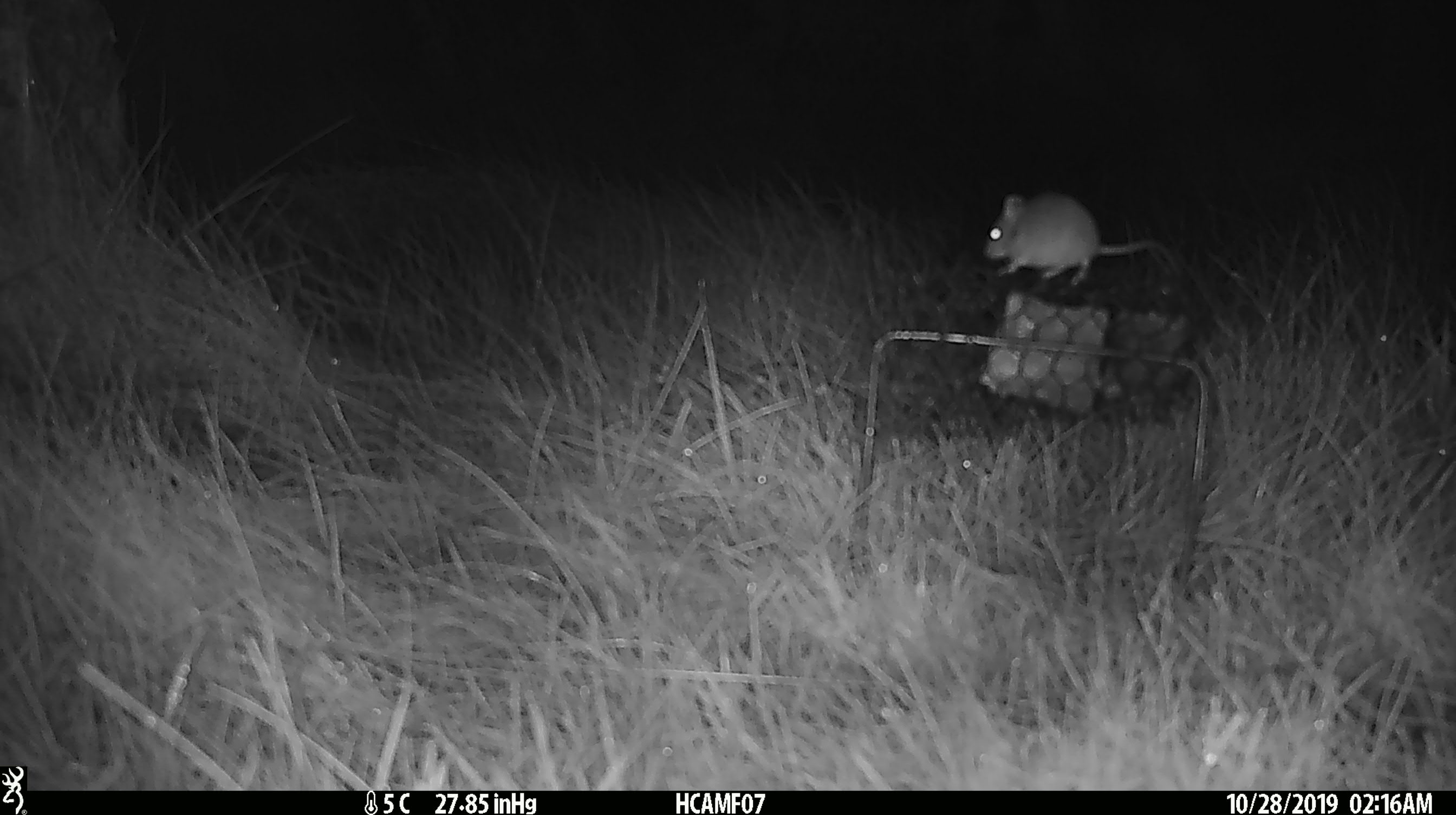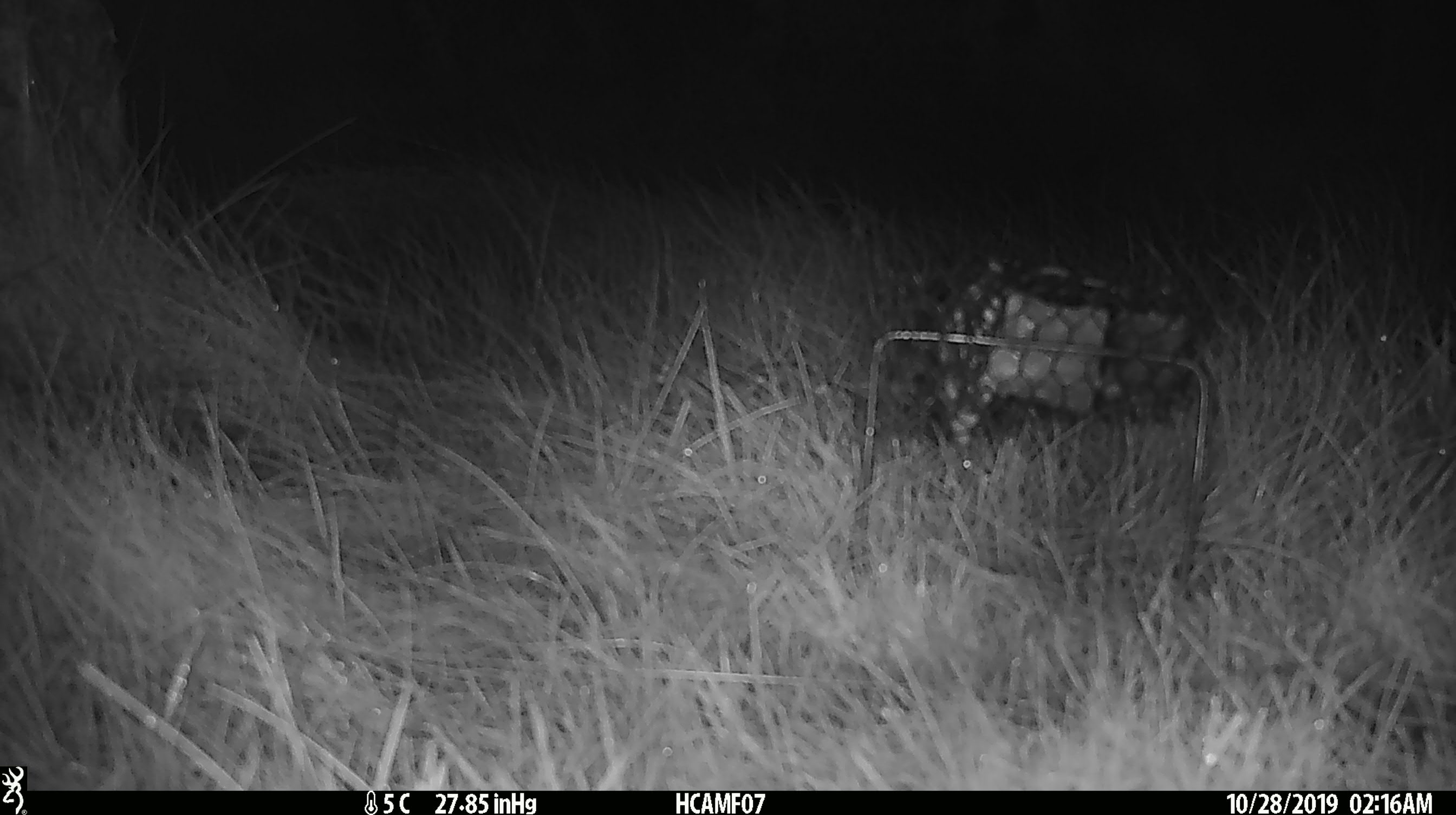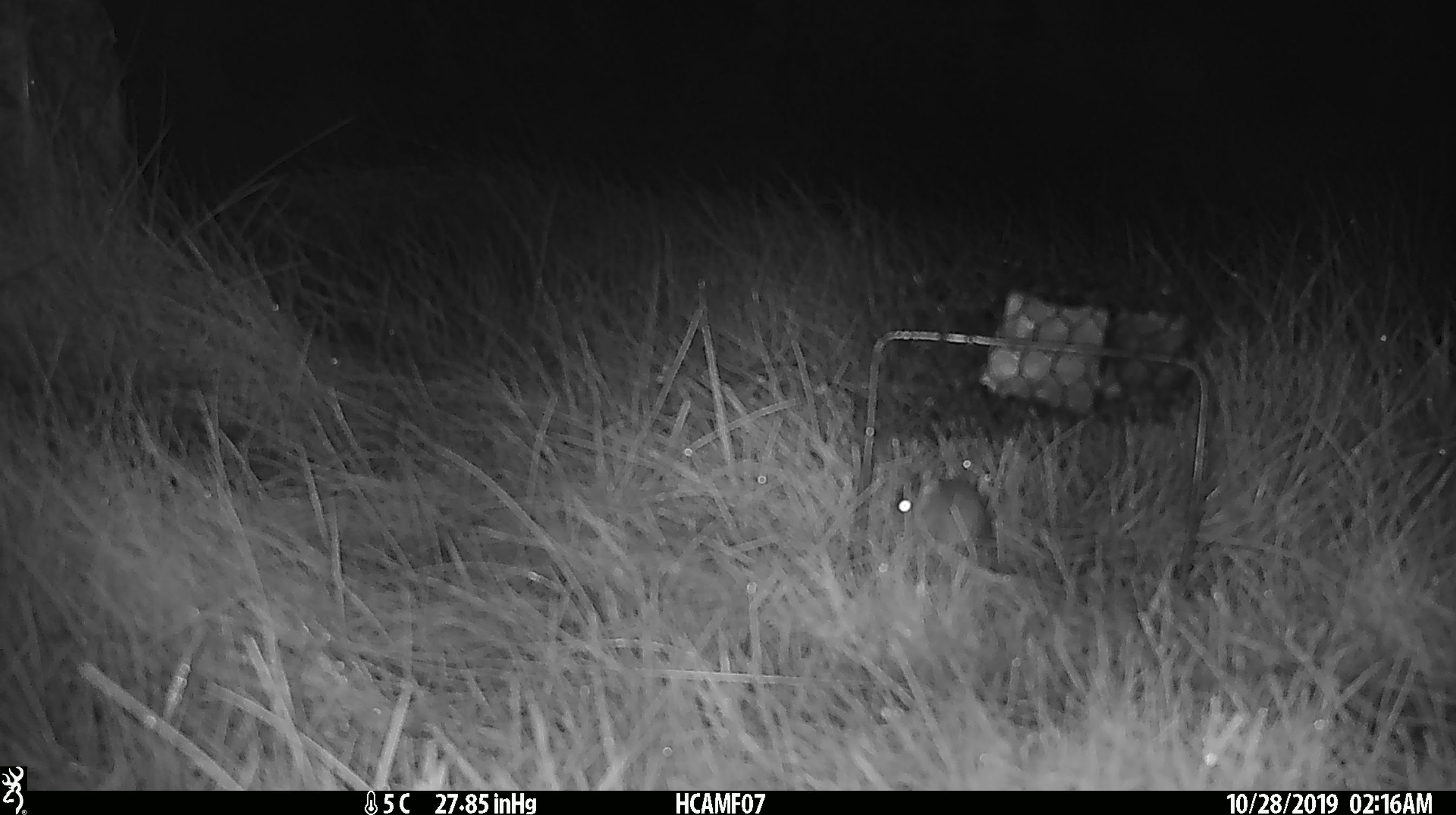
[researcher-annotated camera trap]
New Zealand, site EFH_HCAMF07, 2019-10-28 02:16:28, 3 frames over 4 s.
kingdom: Animalia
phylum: Chordata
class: Mammalia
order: Rodentia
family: Muridae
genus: Mus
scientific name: Mus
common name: mouse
Mouse (Mus).